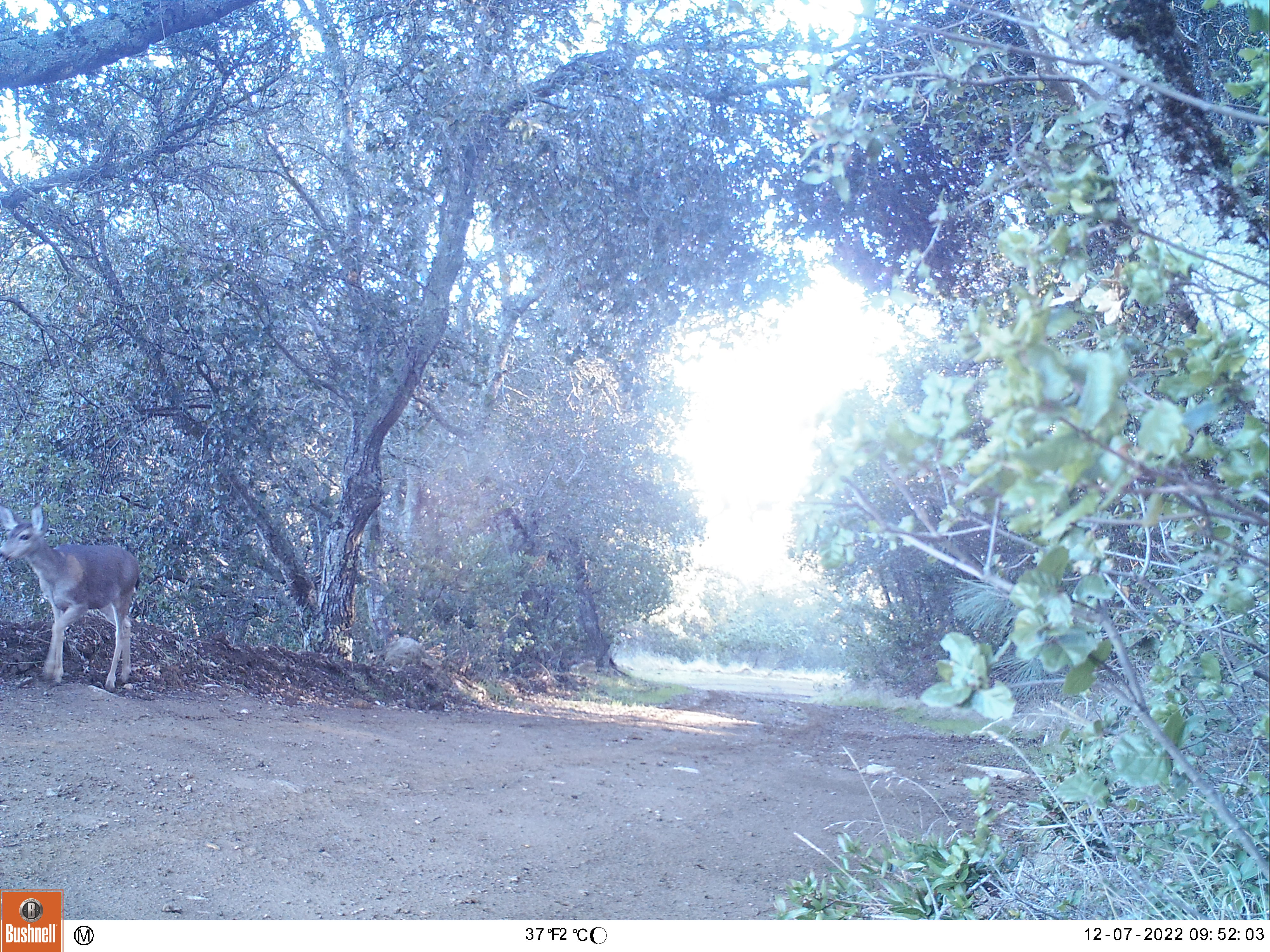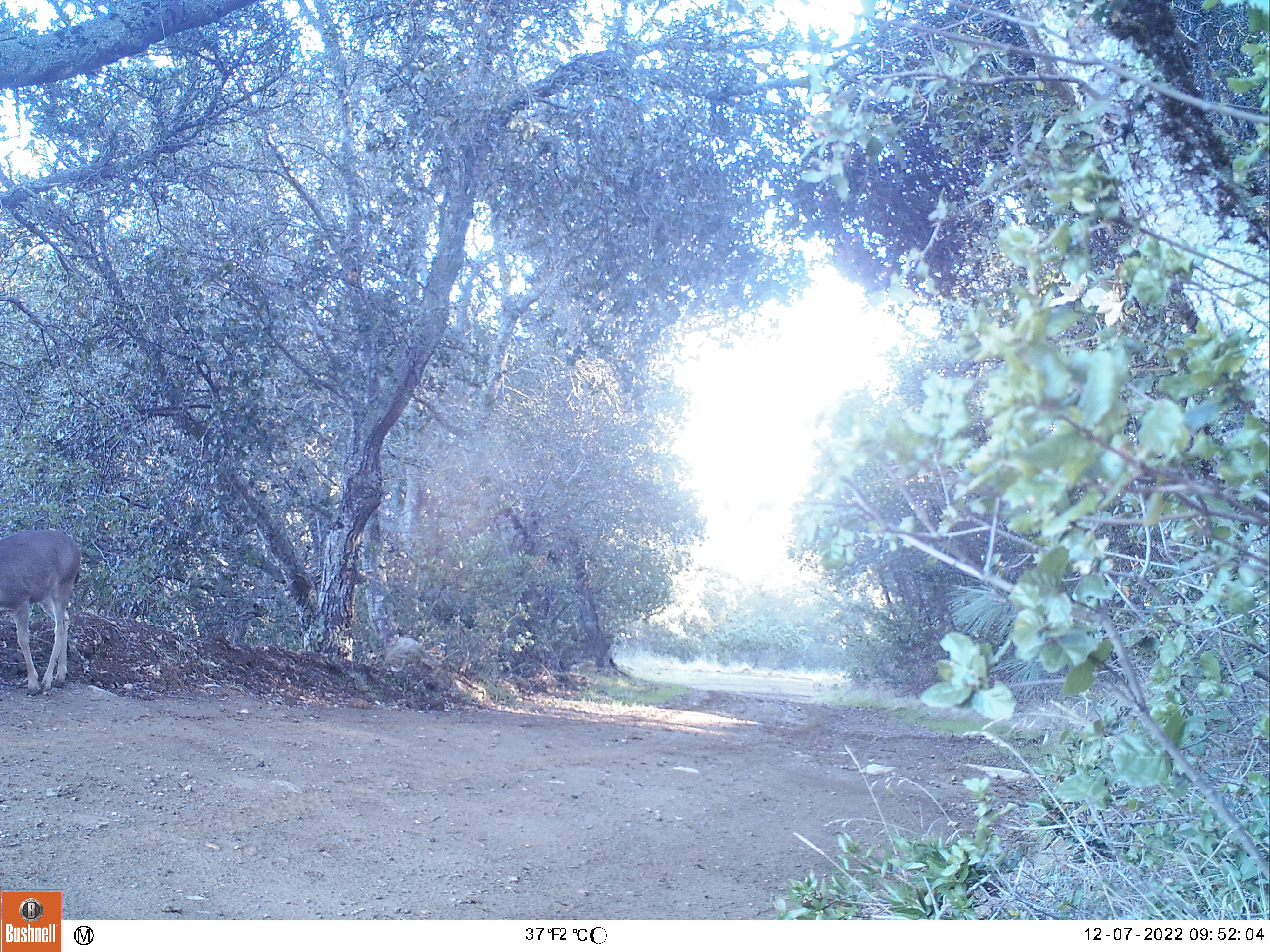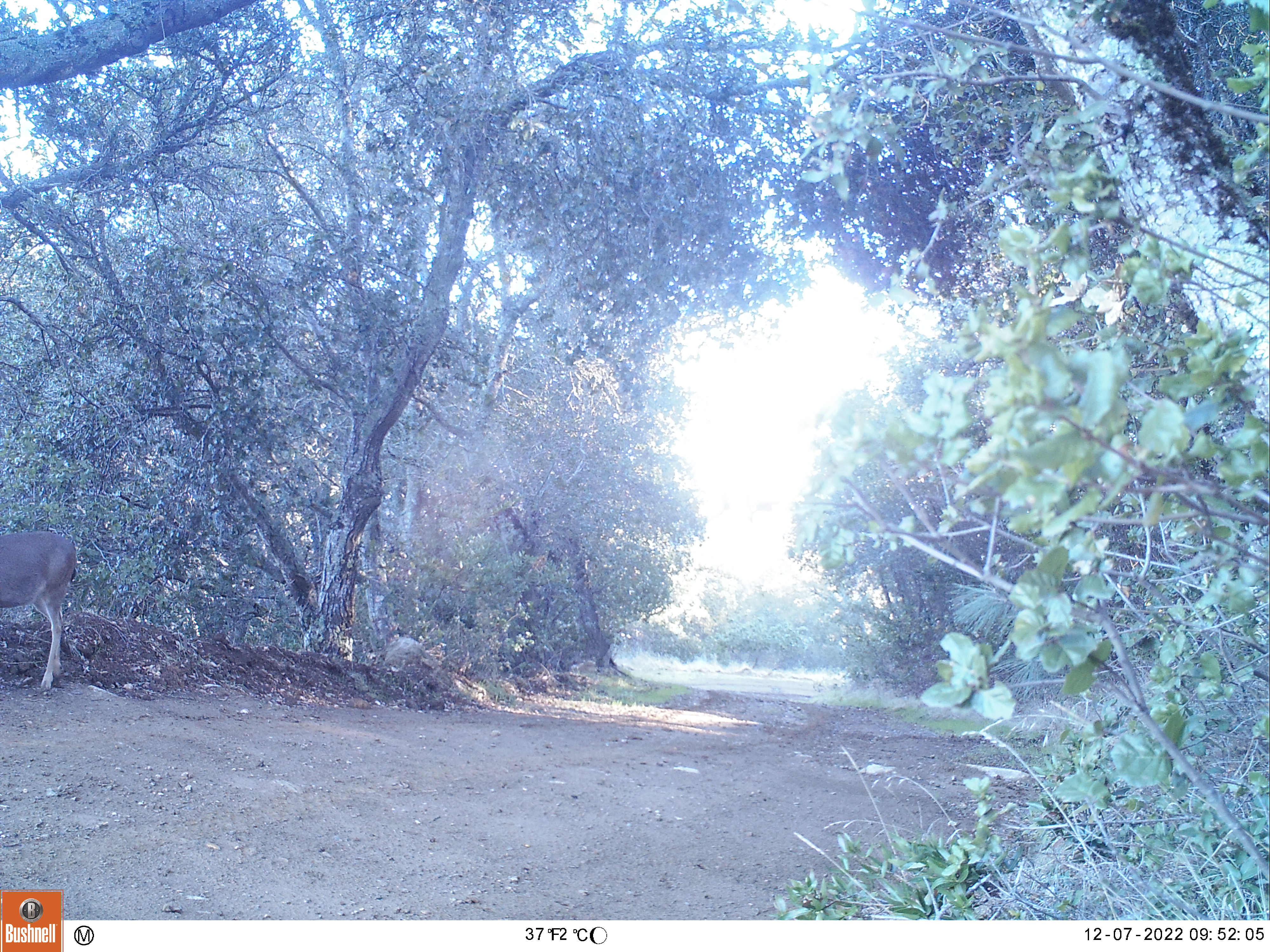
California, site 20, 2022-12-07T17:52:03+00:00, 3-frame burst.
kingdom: Animalia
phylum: Chordata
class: Mammalia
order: Artiodactyla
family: Cervidae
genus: Odocoileus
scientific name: Odocoileus hemionus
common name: mule deer